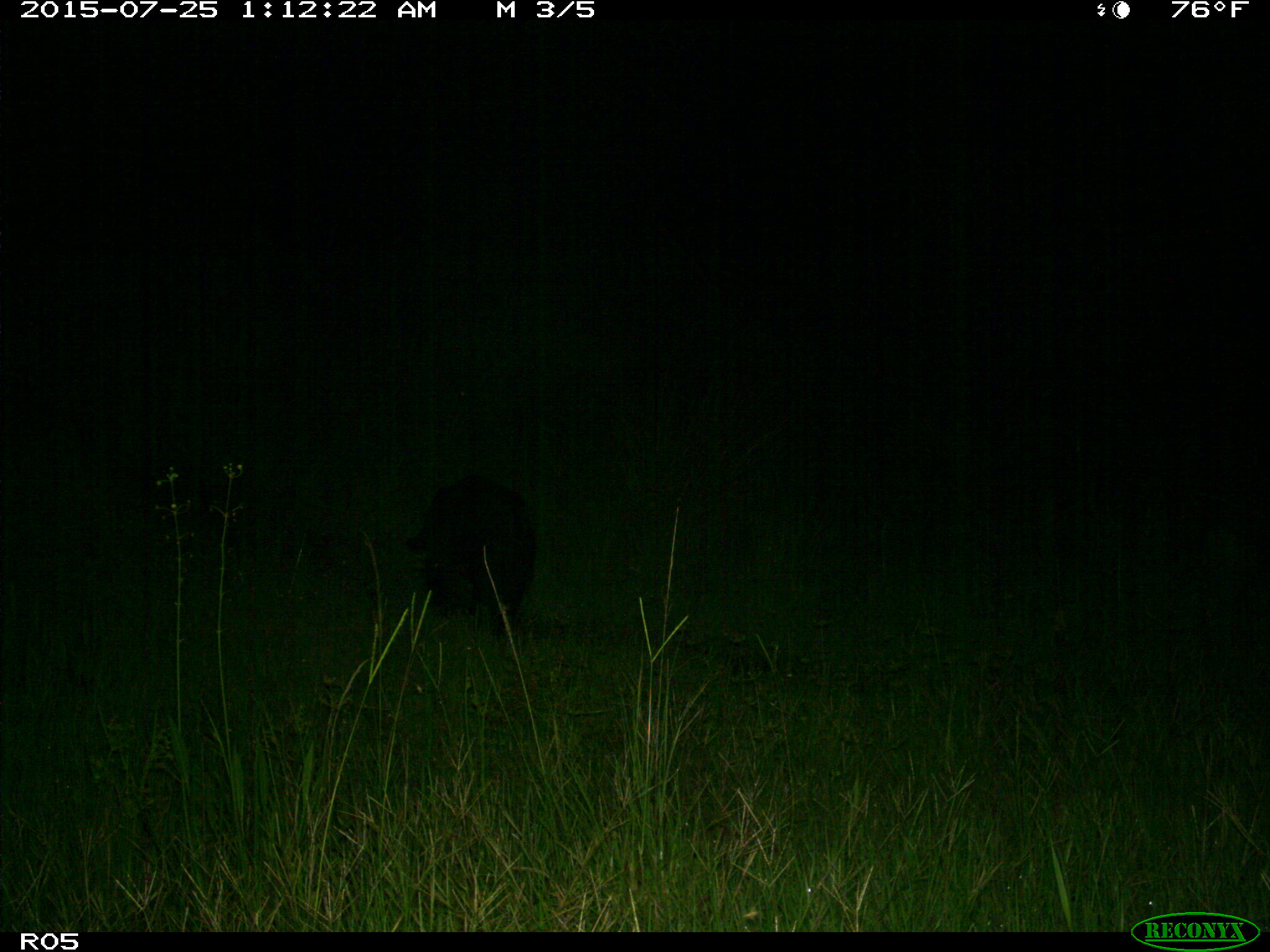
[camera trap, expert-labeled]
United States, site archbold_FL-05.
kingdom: Animalia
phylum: Chordata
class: Mammalia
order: Artiodactyla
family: Suidae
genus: Sus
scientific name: Sus scrofa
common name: wild boar